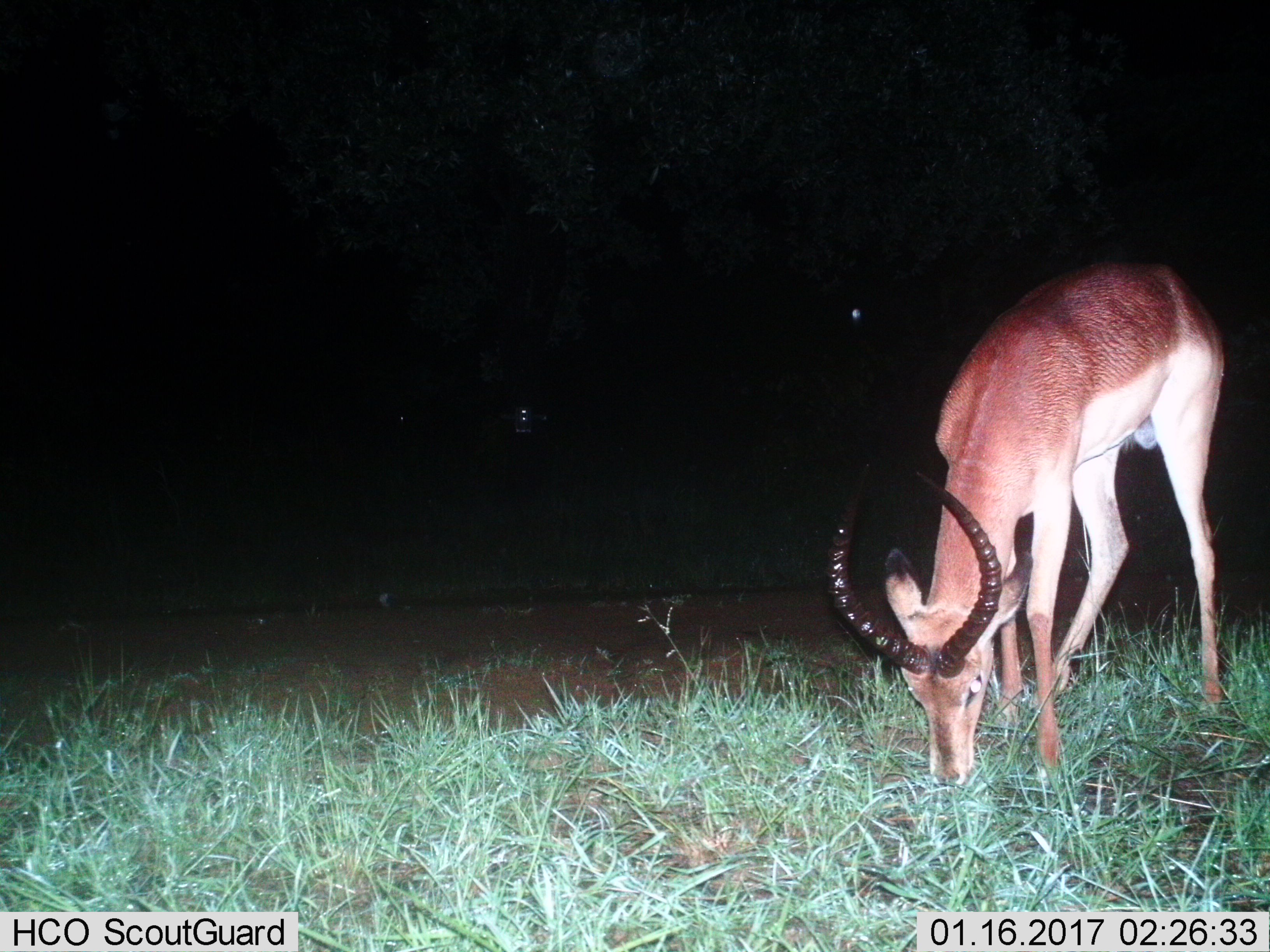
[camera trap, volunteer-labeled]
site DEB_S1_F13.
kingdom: Animalia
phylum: Chordata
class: Mammalia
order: Artiodactyla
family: Bovidae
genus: Aepyceros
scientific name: Aepyceros melampus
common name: impala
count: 1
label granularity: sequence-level